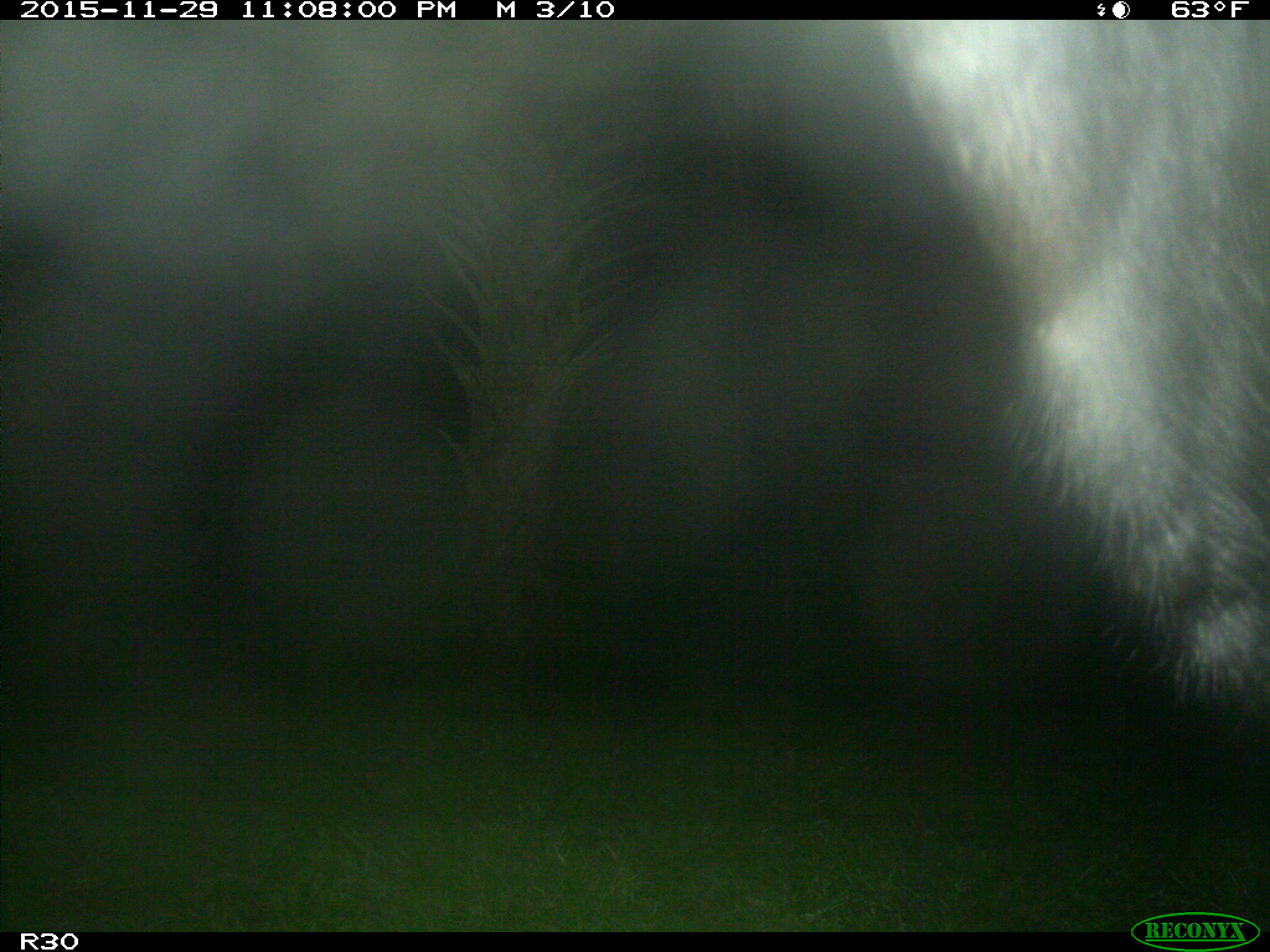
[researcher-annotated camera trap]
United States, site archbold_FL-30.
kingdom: Animalia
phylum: Chordata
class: Mammalia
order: Artiodactyla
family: Bovidae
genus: Bos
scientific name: Bos taurus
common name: domestic cow